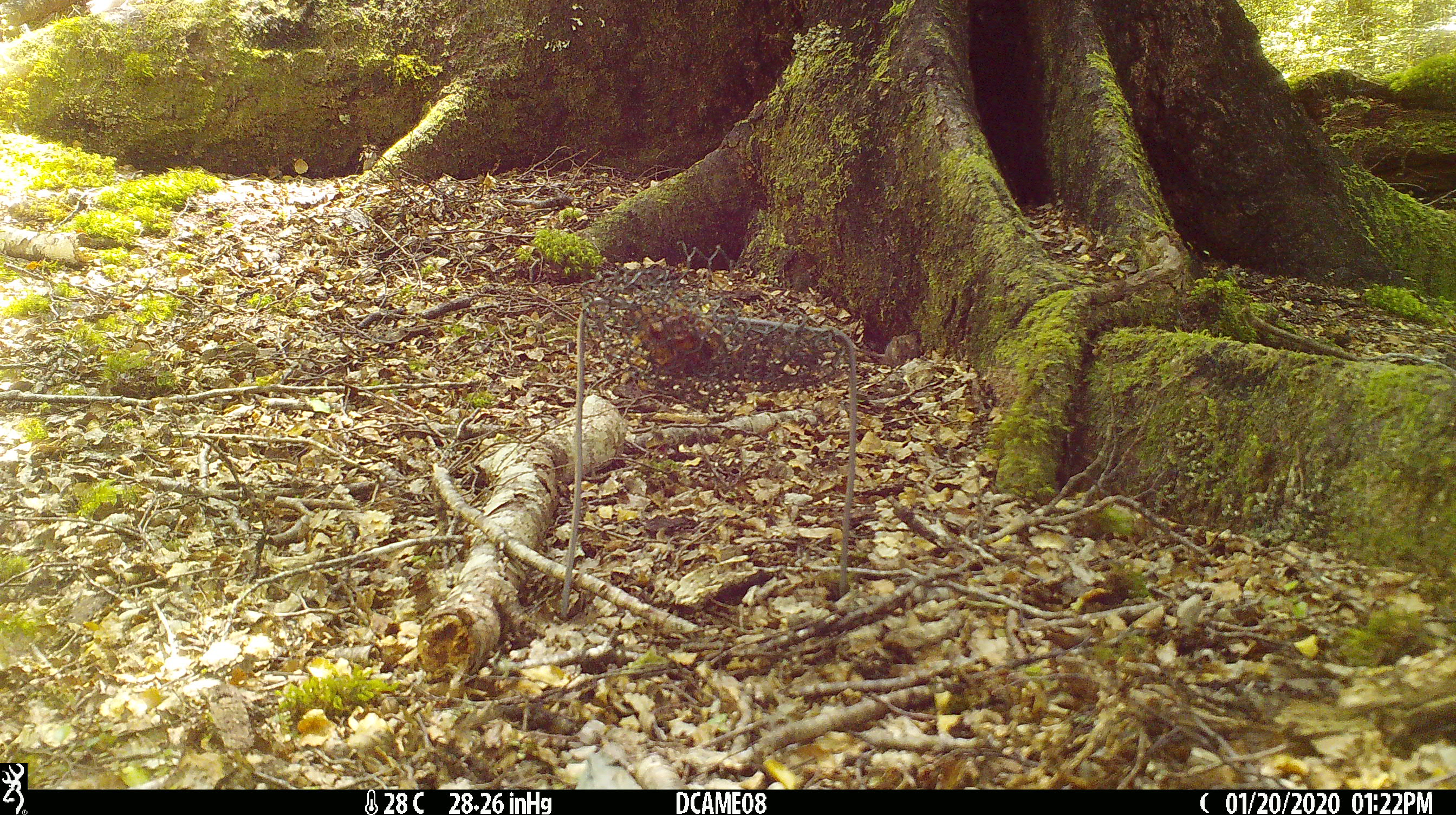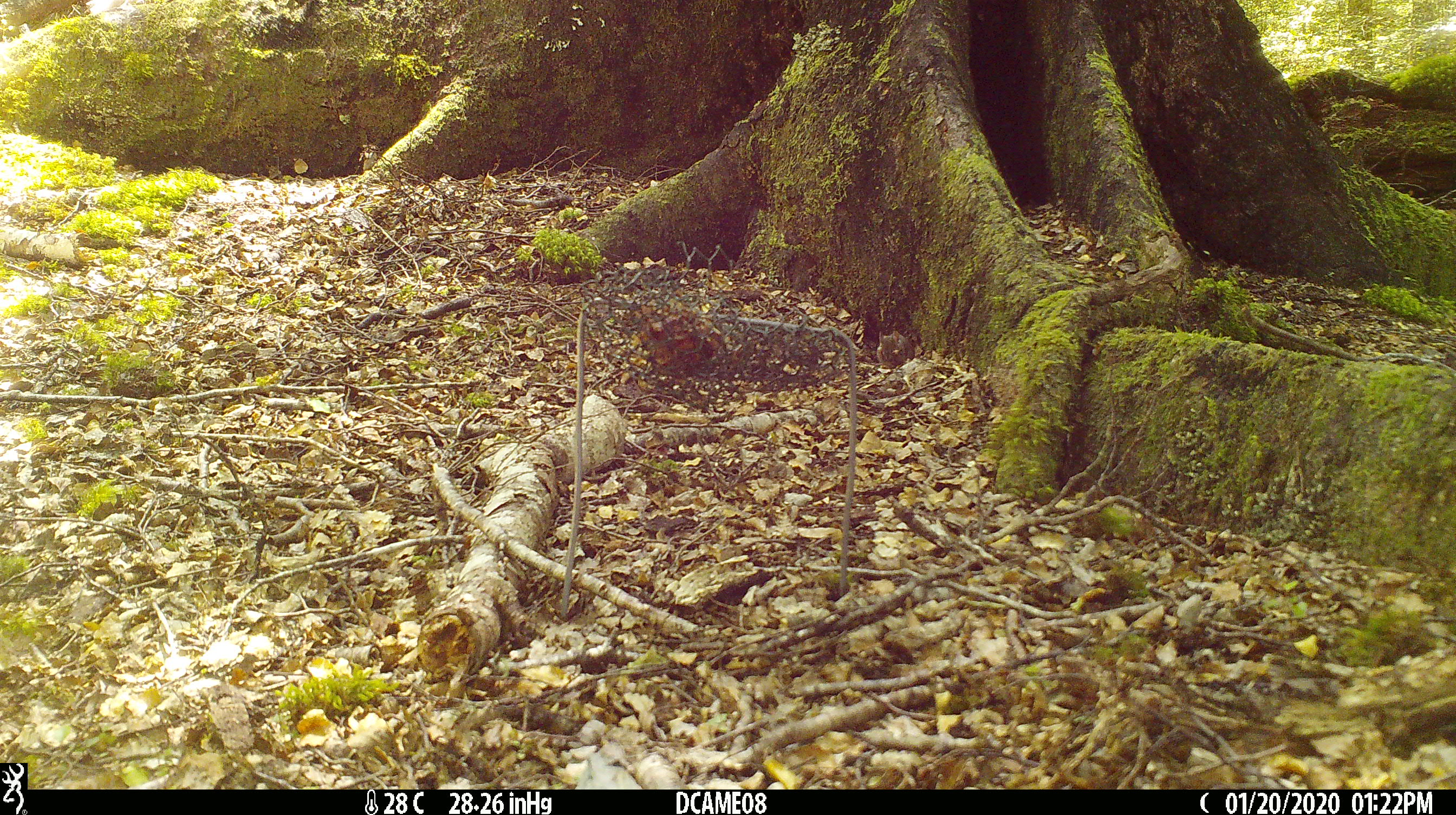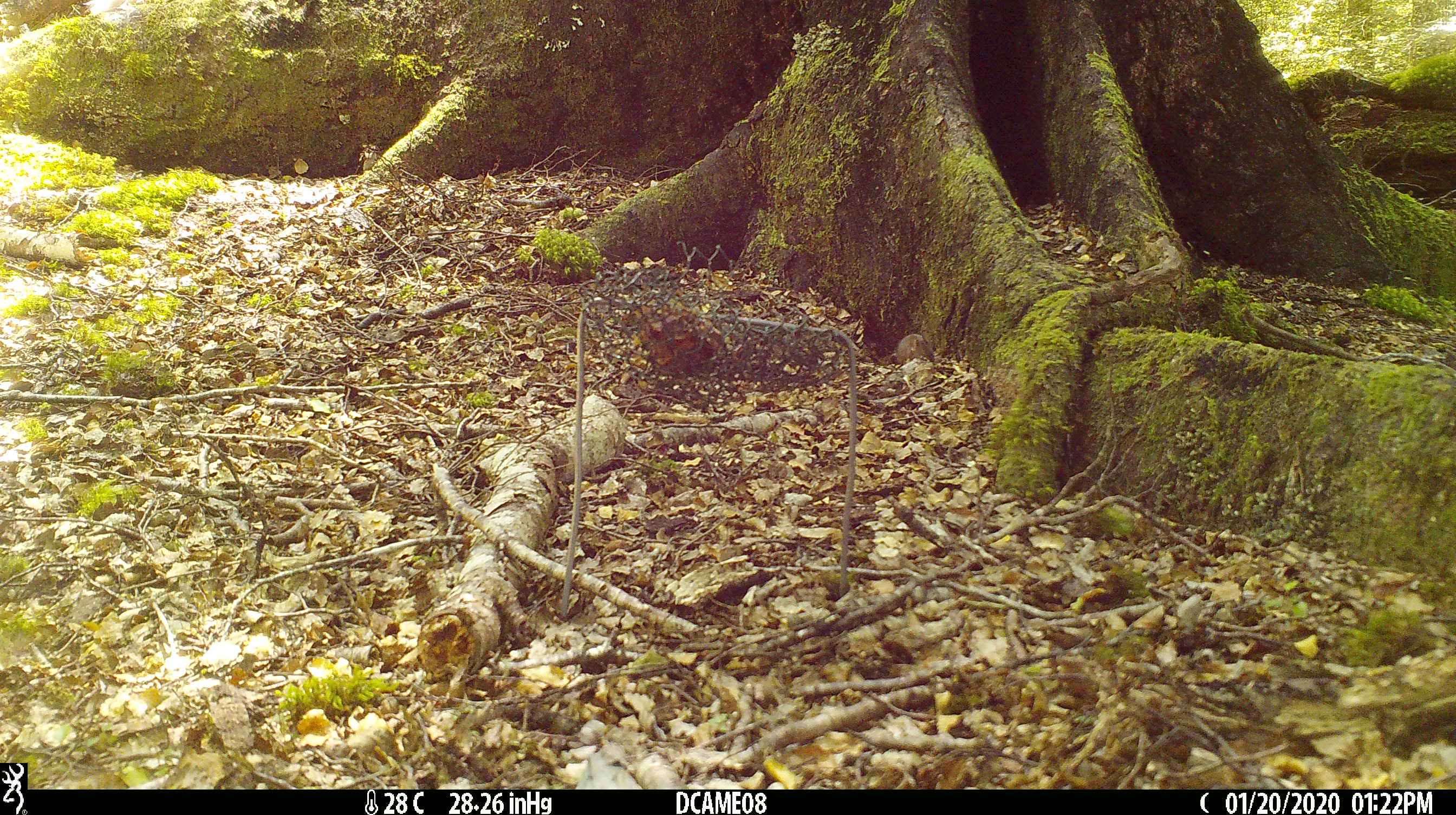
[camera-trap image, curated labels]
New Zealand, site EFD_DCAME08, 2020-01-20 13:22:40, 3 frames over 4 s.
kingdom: Animalia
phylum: Chordata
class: Mammalia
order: Rodentia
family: Muridae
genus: Mus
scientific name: Mus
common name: mouse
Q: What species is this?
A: Mouse (Mus).